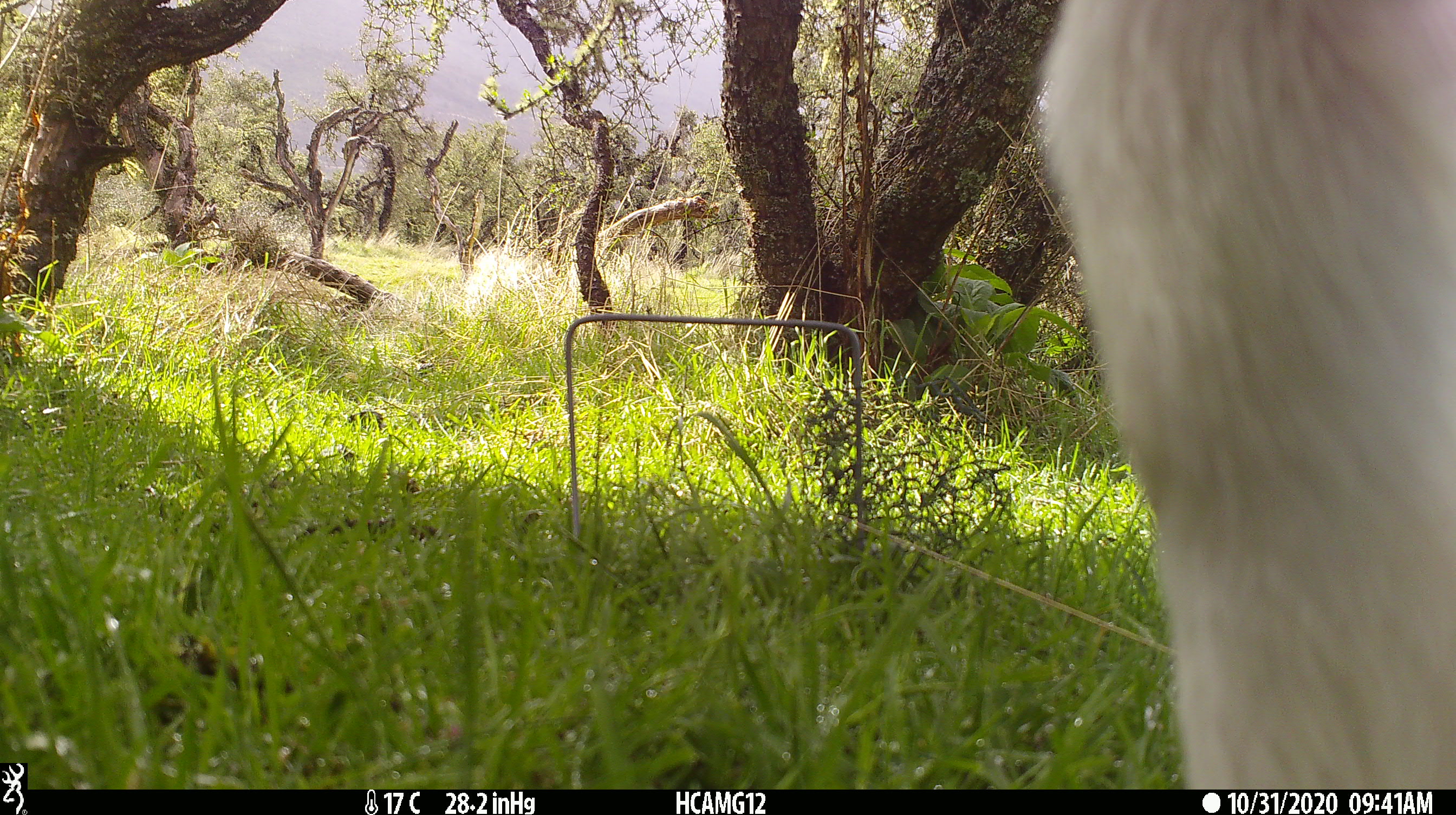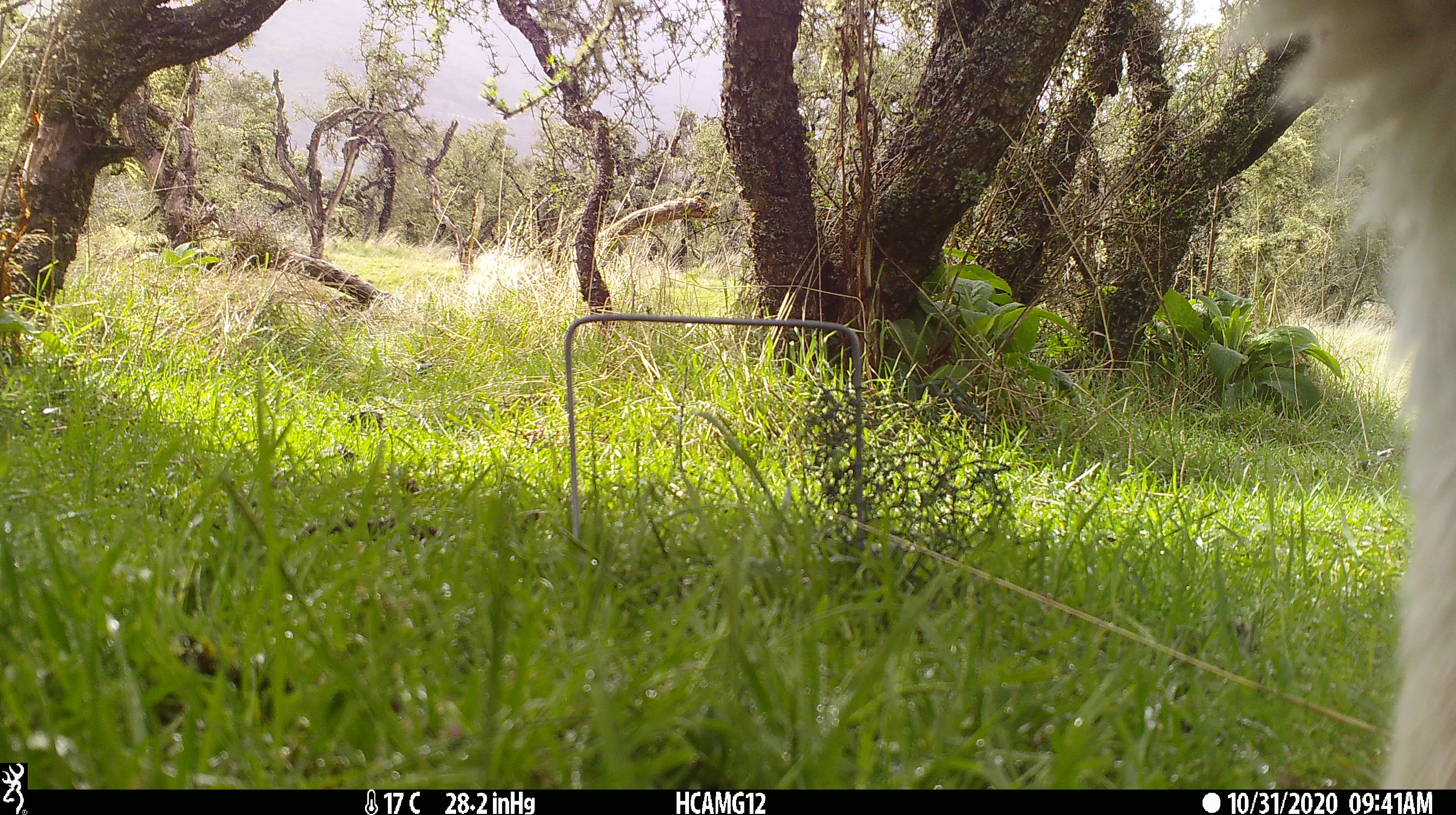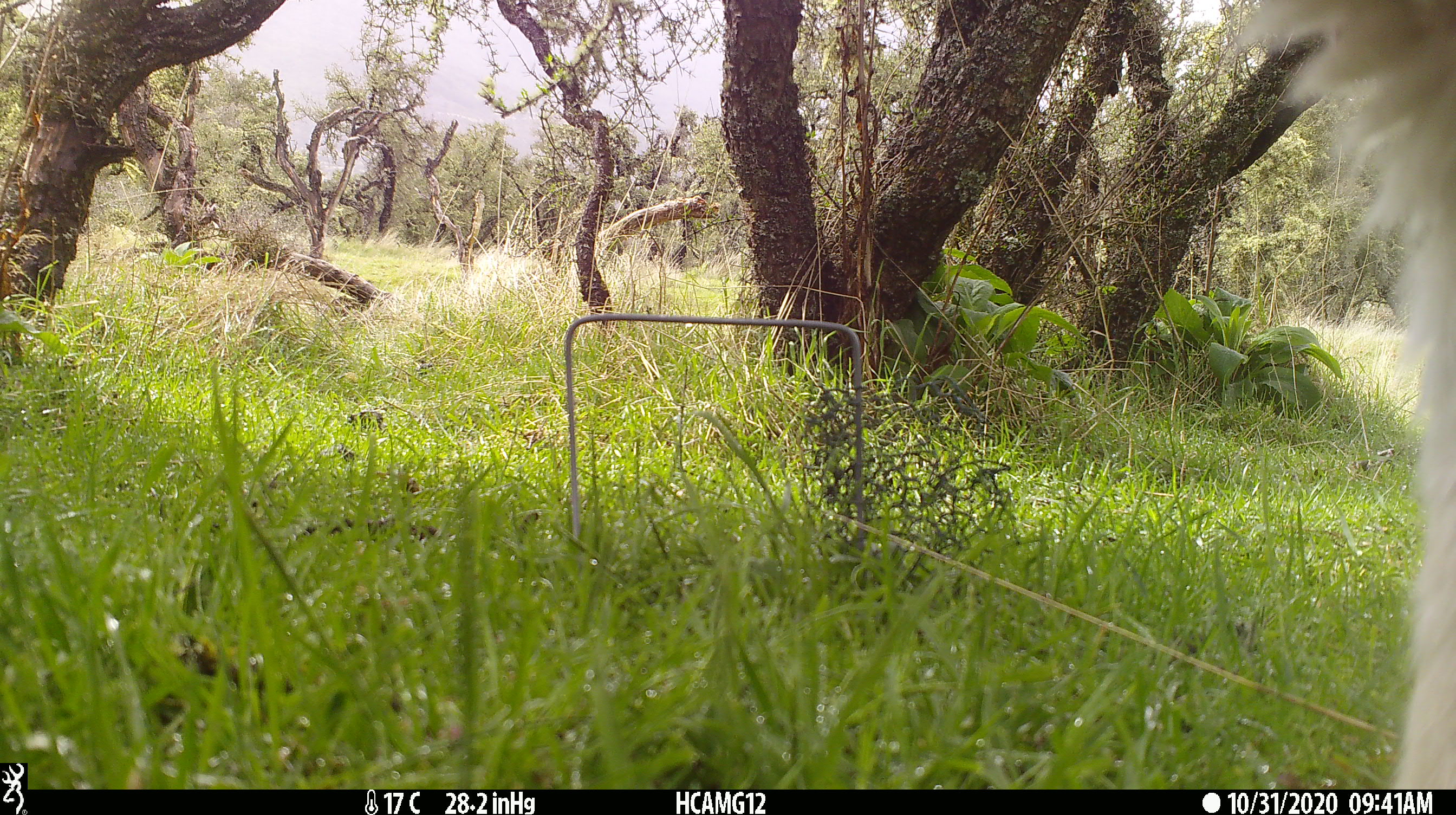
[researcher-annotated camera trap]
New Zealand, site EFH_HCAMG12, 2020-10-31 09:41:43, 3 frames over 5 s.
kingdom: Animalia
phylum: Chordata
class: Mammalia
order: Artiodactyla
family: Bovidae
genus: Ovis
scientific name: Ovis aries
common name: domestic sheep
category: sheep